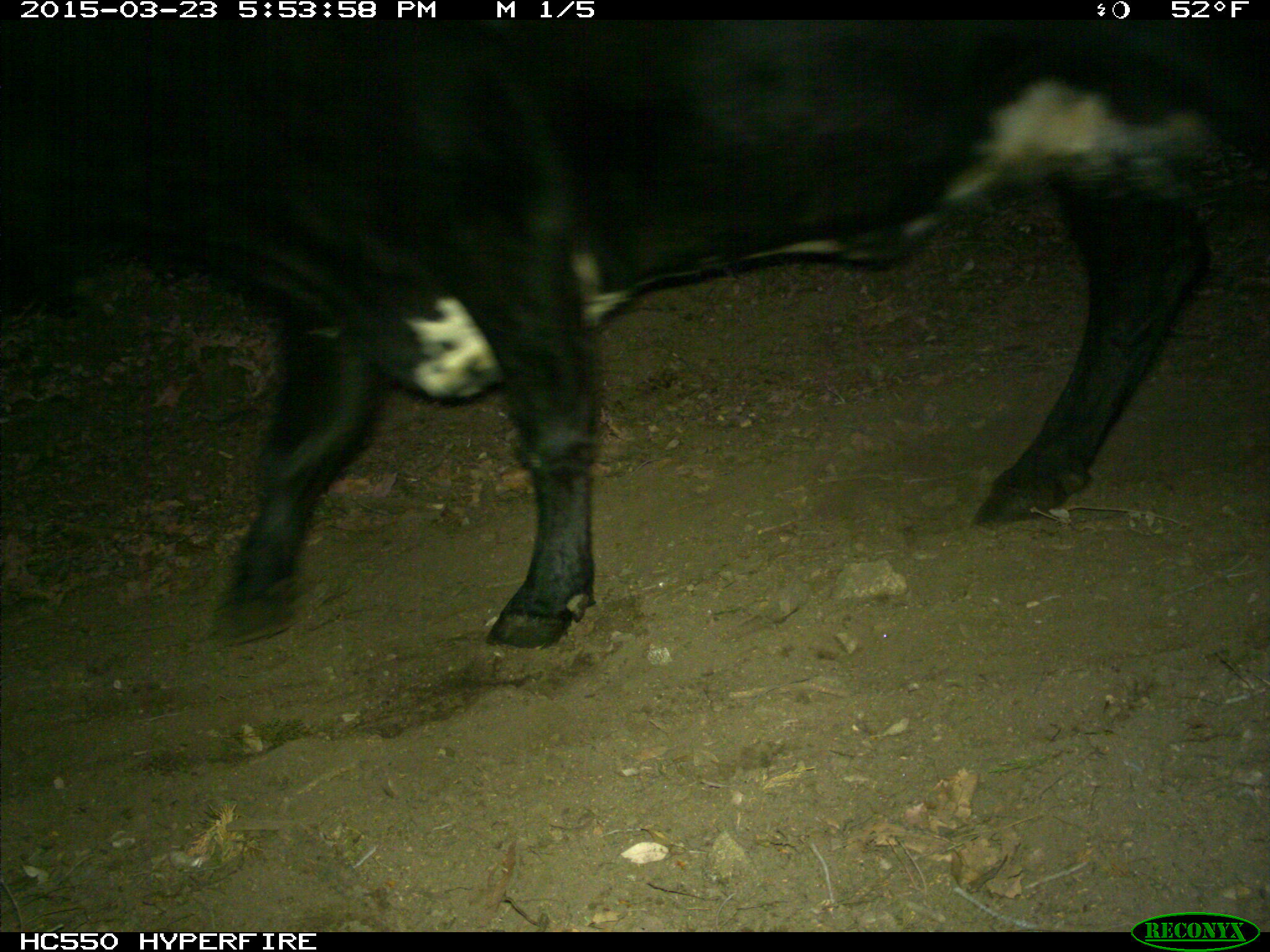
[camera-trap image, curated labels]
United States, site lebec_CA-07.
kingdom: Animalia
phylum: Chordata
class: Mammalia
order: Artiodactyla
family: Bovidae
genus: Bos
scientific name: Bos taurus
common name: domestic cow